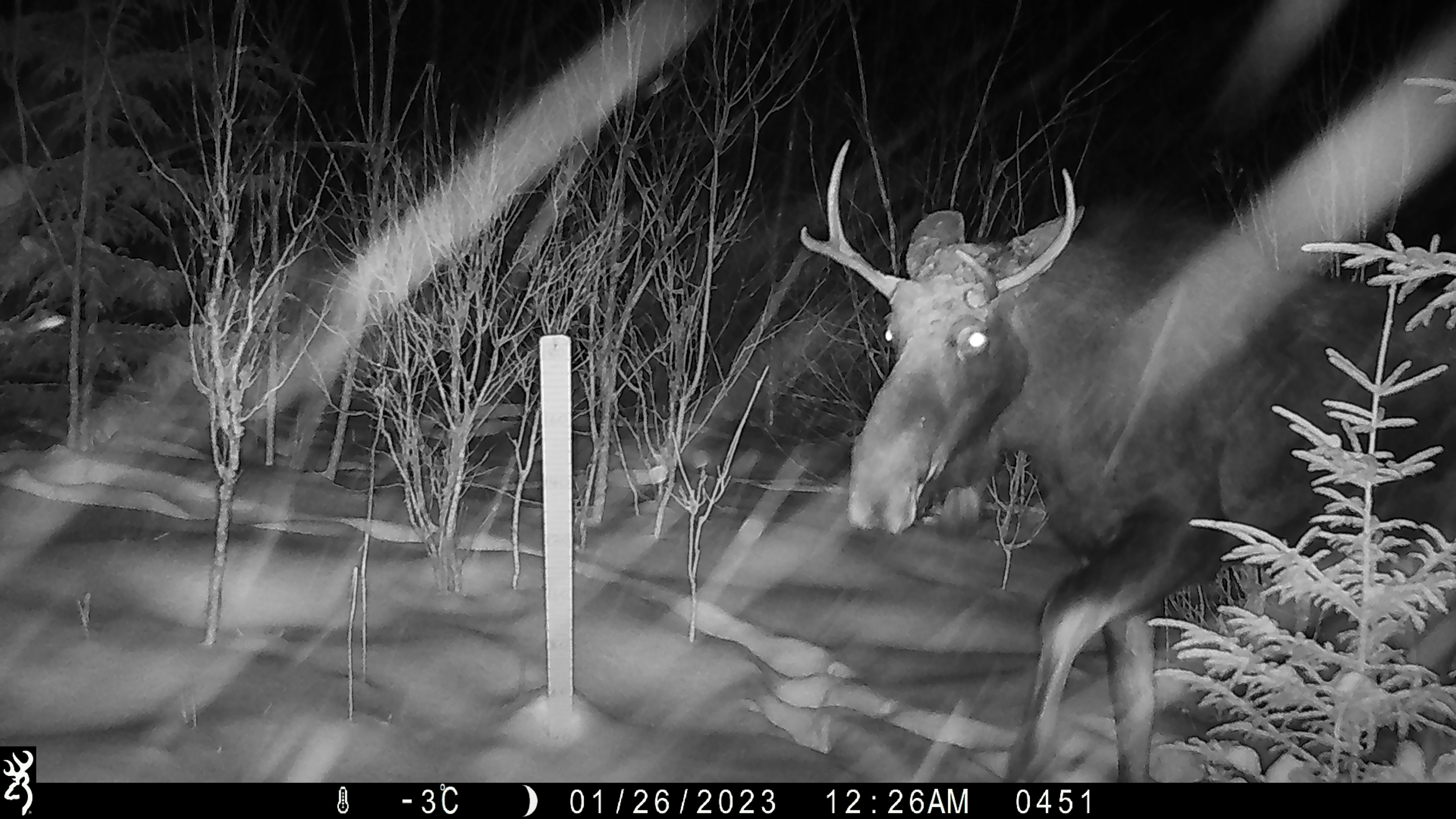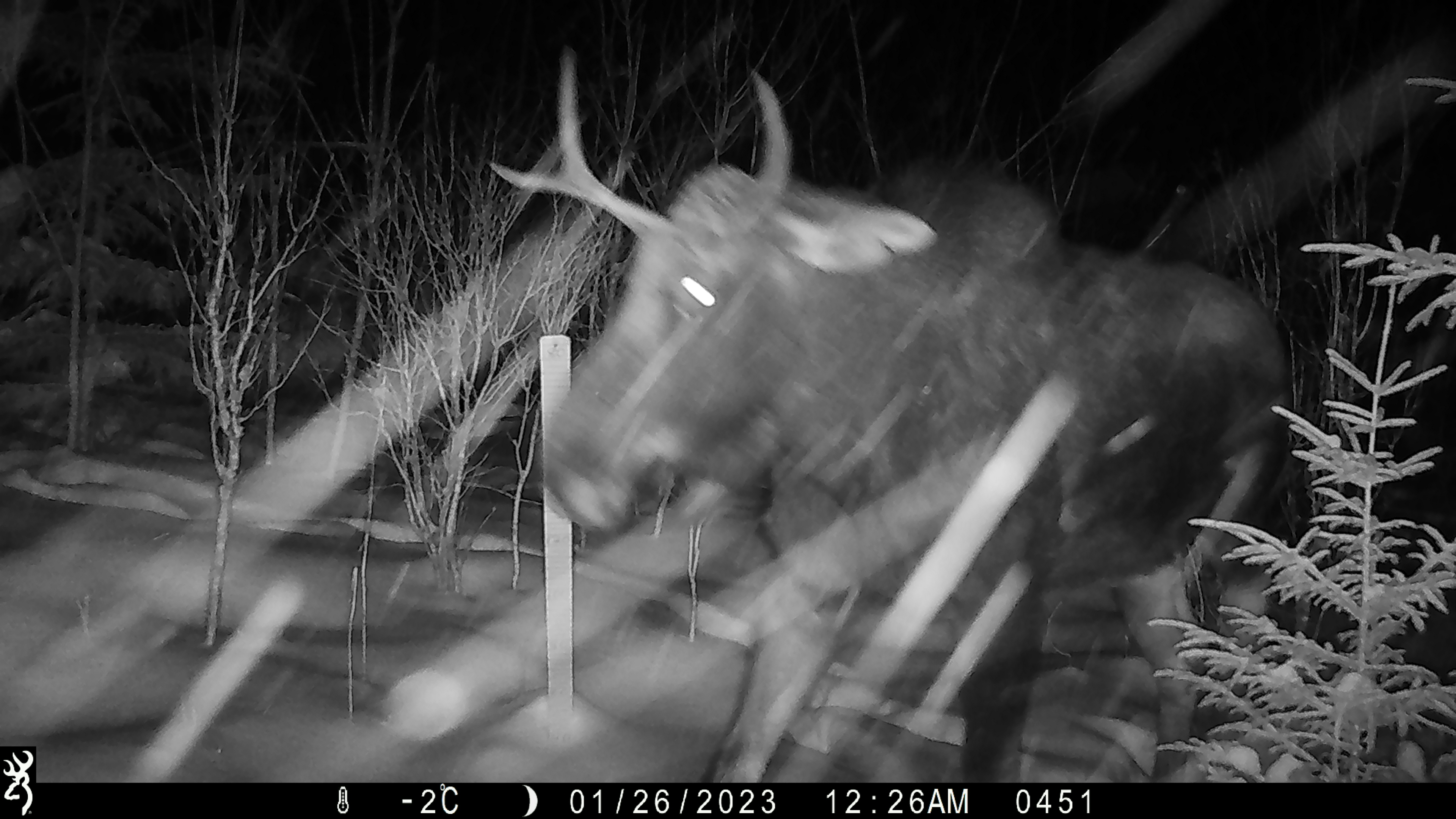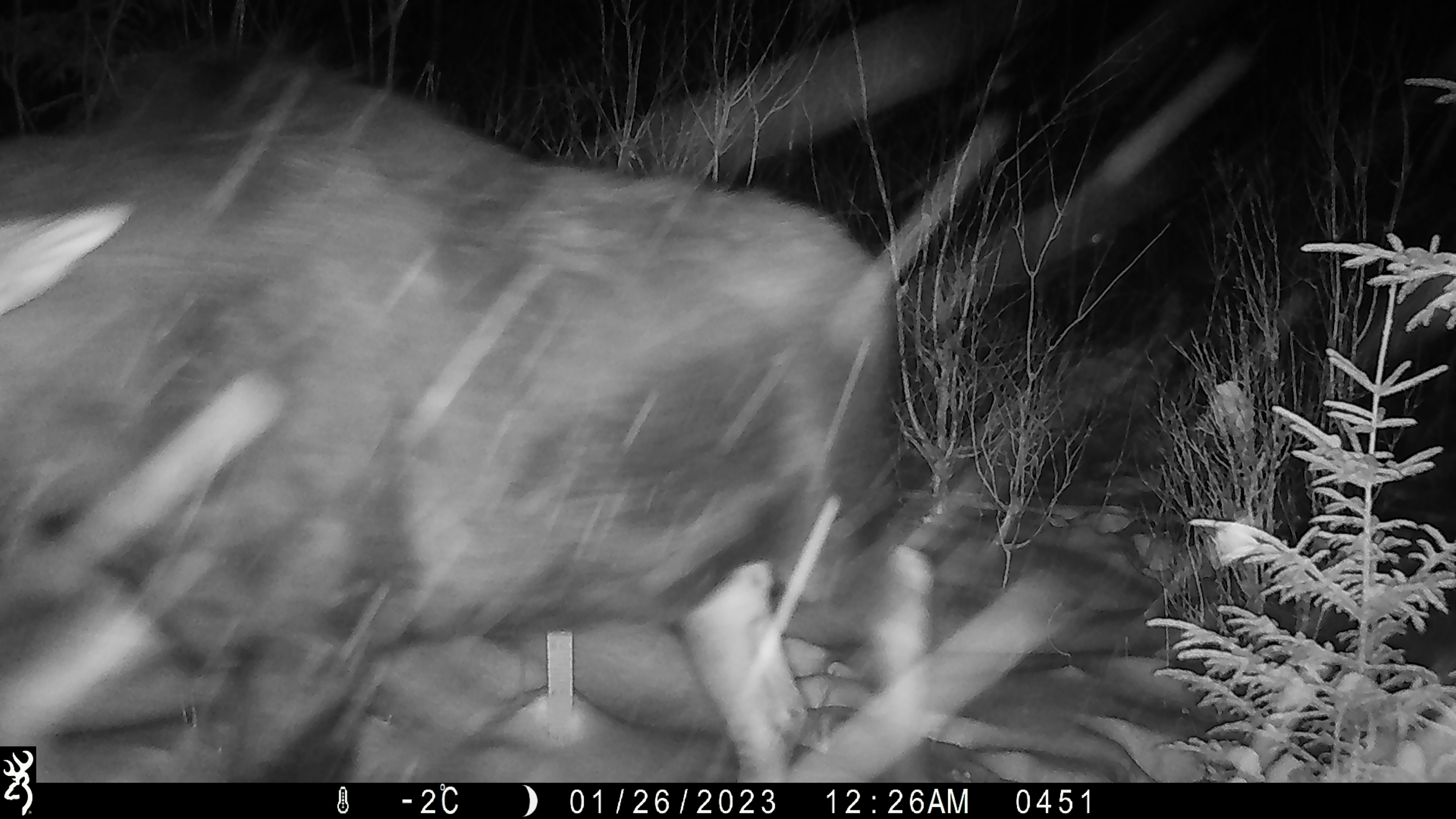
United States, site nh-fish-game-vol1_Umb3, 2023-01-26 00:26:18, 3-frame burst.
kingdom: Animalia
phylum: Chordata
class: Mammalia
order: Artiodactyla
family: Cervidae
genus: Alces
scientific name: Alces alces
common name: moose